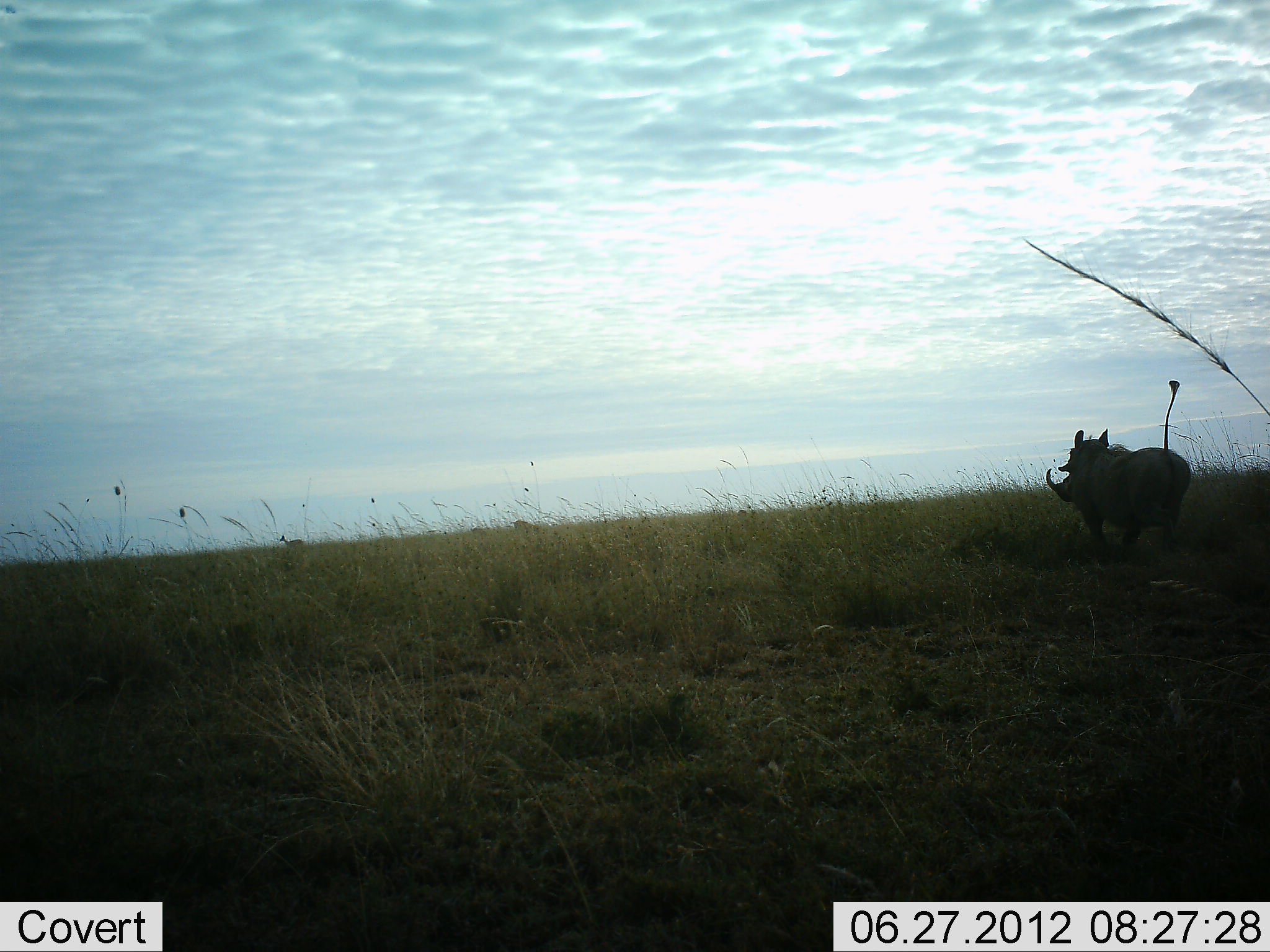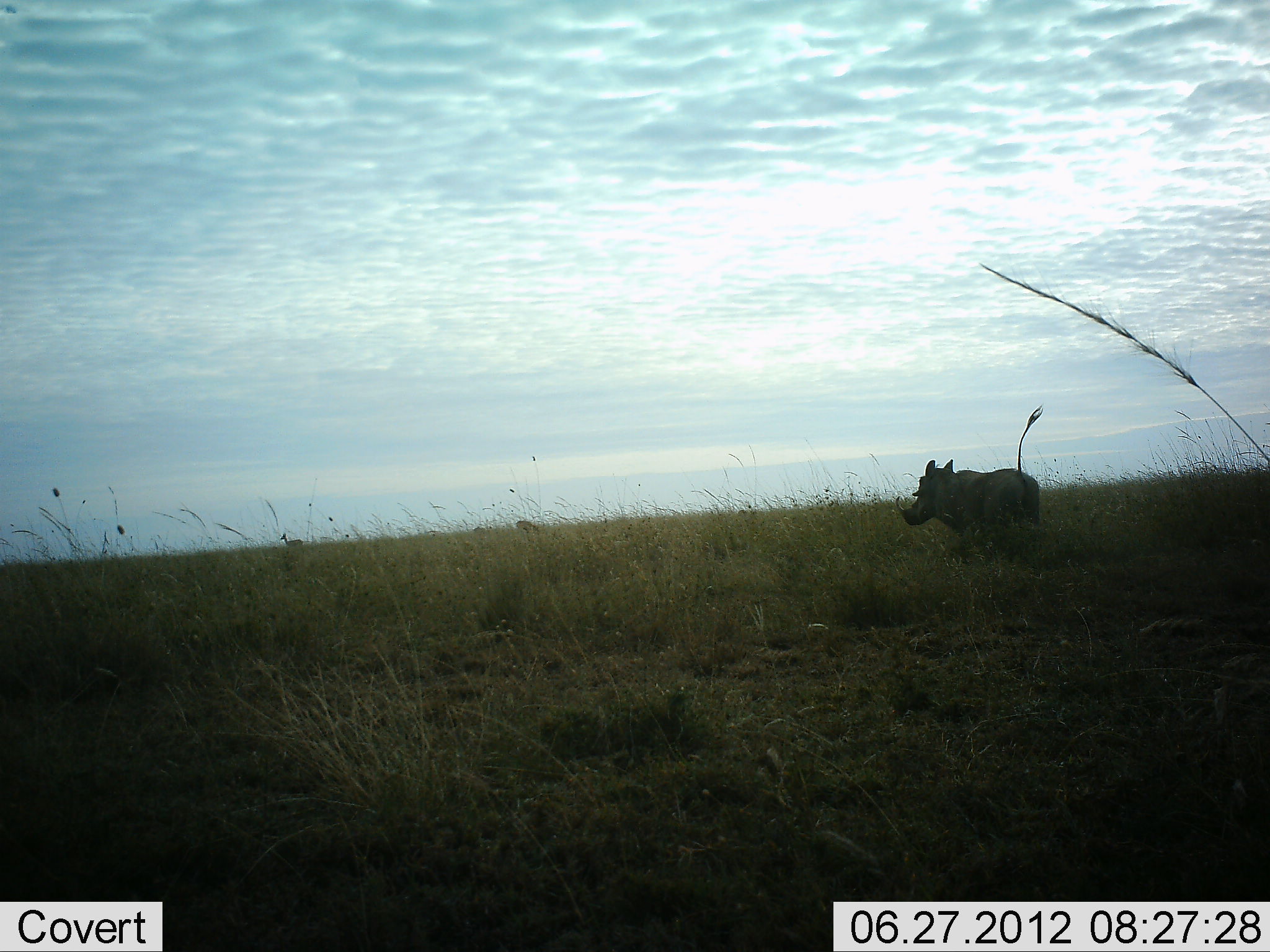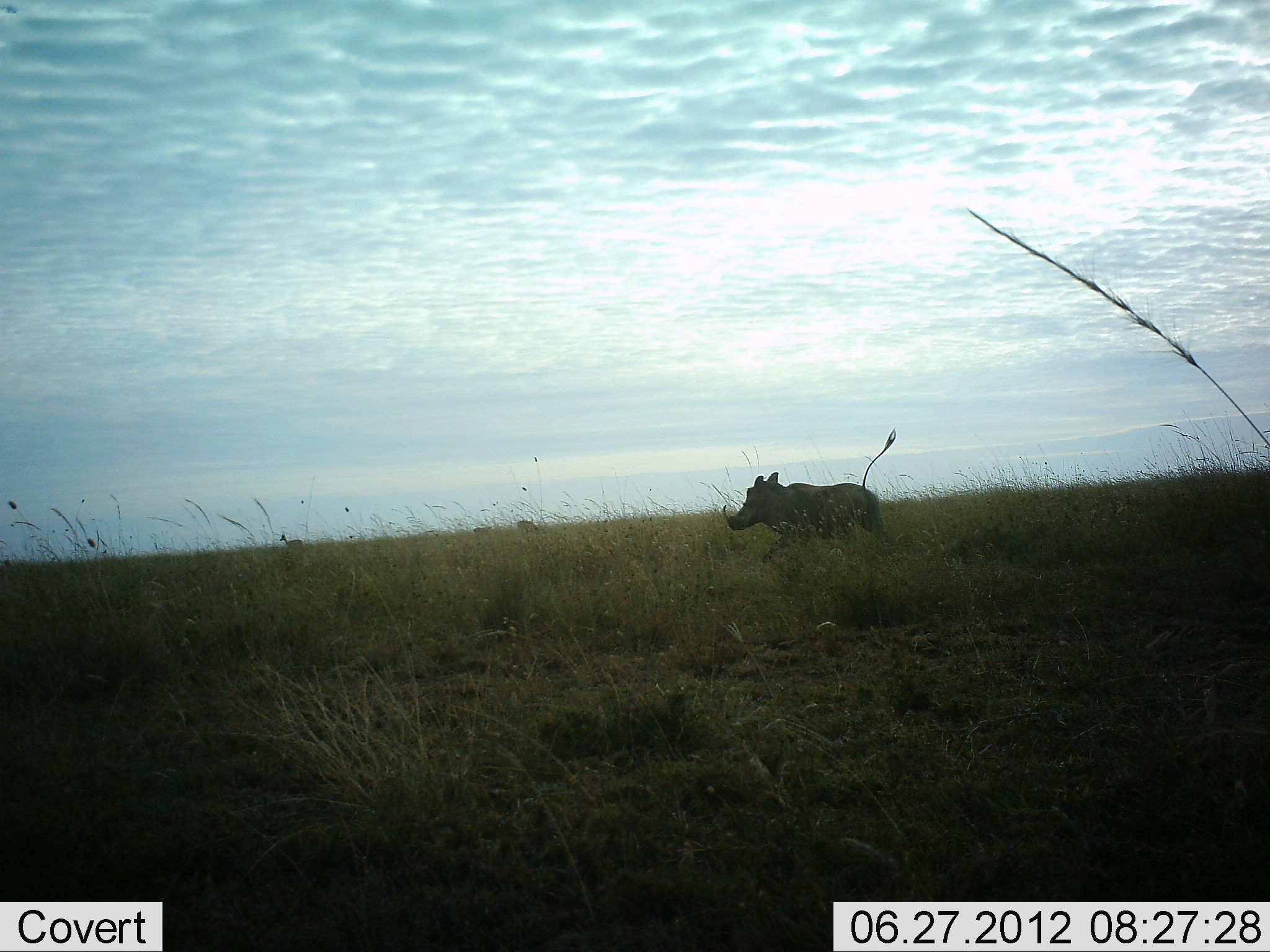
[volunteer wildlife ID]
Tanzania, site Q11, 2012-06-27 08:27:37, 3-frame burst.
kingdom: Animalia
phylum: Chordata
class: Mammalia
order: Artiodactyla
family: Suidae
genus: Phacochoerus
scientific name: Phacochoerus africanus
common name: warthog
Warthog (Phacochoerus africanus), count 1. Behavior (volunteer vote fractions): standing 8%, resting 0%, moving 92%, interacting 0%. Young present (vote fraction): 0%. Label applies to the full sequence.